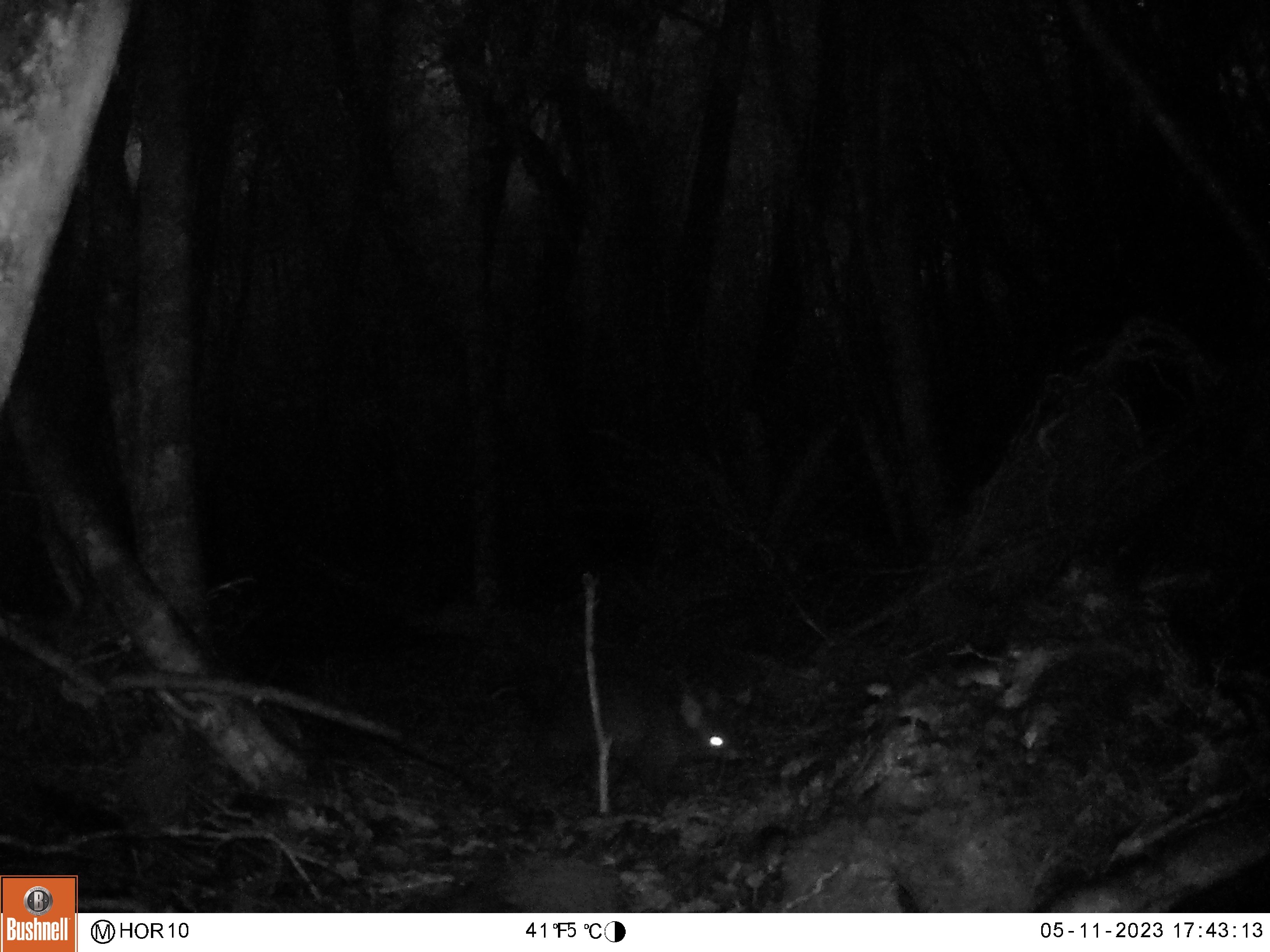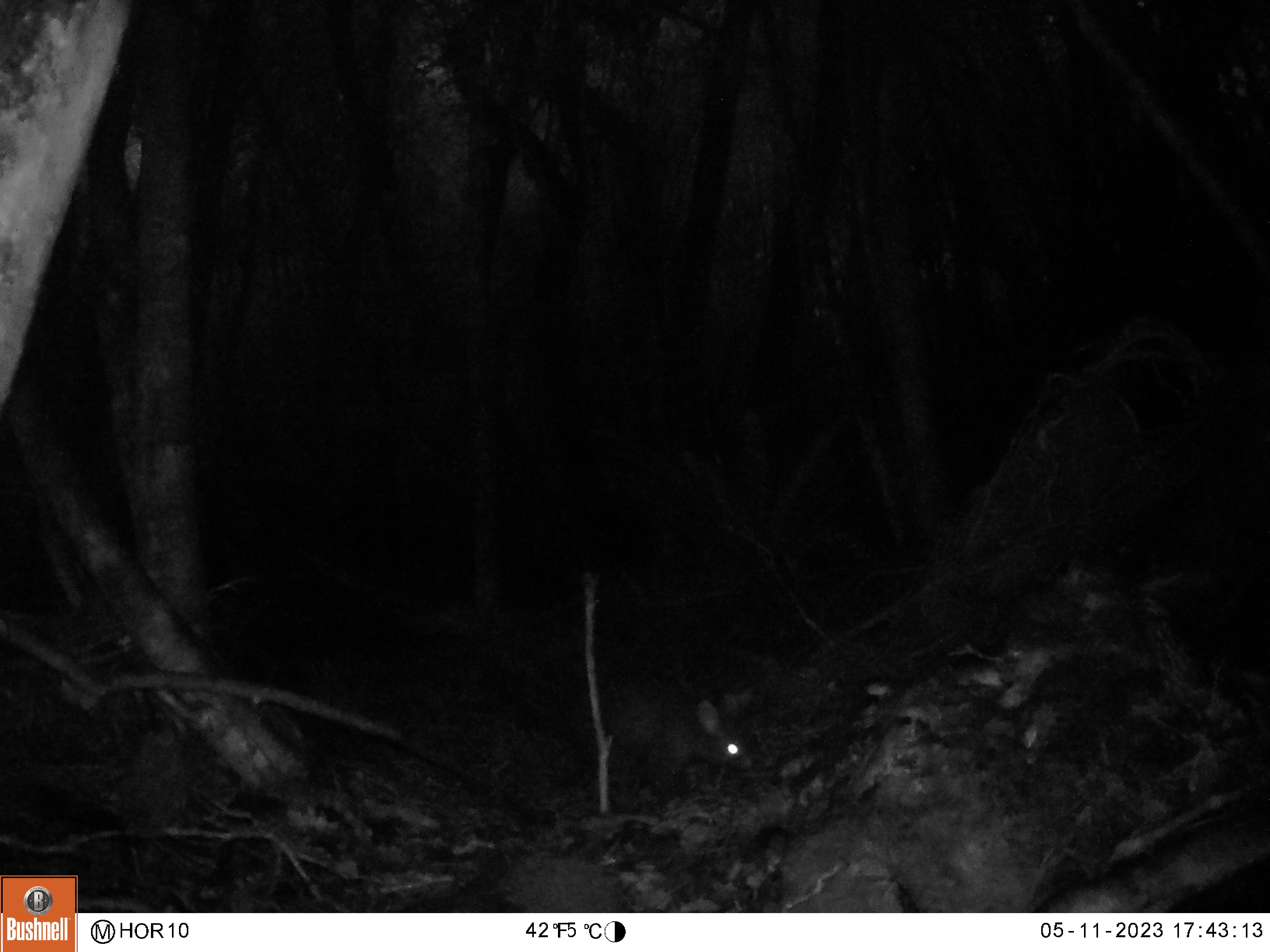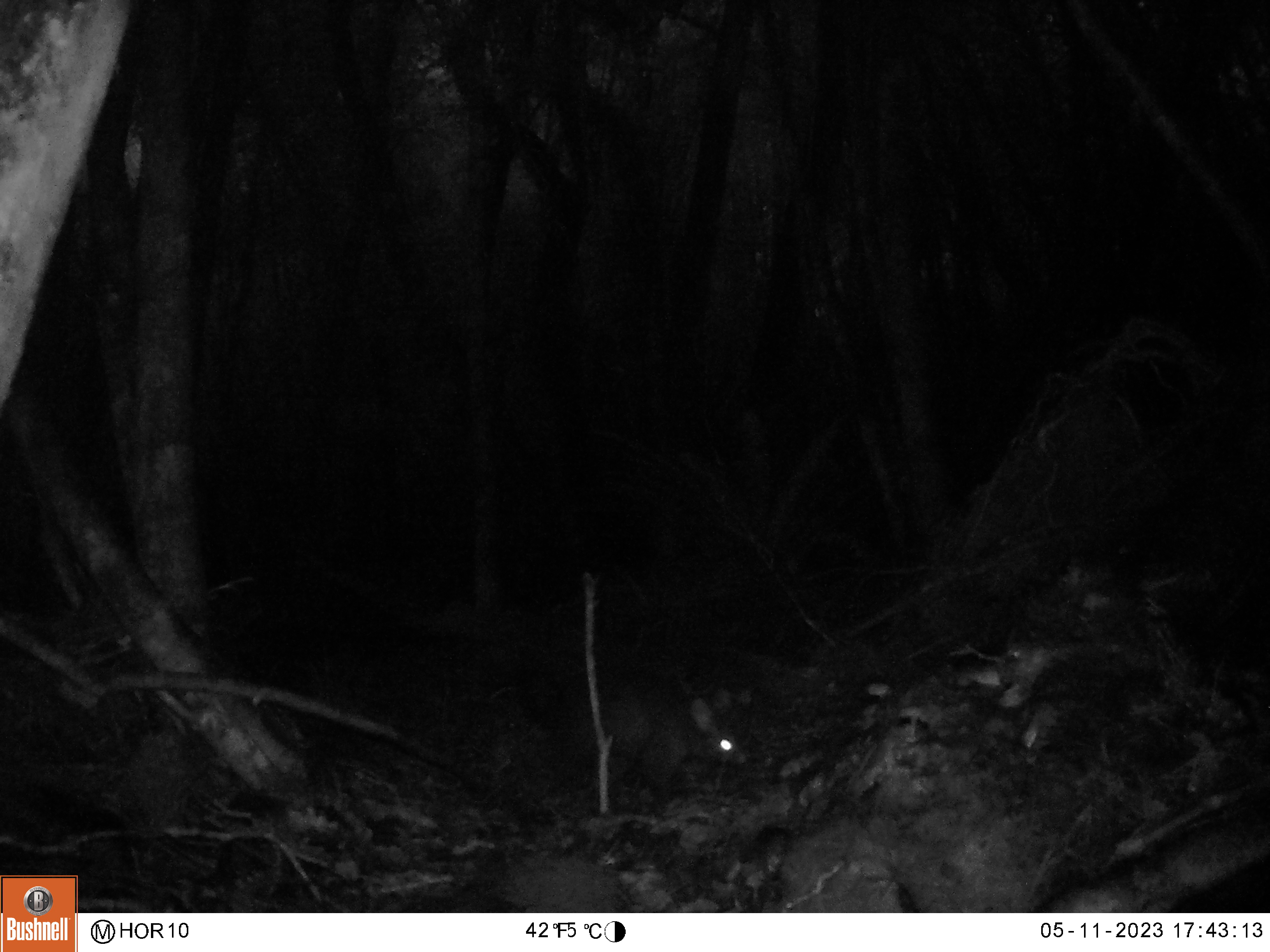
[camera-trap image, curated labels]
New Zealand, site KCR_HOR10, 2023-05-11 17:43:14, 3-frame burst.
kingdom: Animalia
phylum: Chordata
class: Mammalia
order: Diprotodontia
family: Phalangeridae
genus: Trichosurus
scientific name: Trichosurus vulpecula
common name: common brushtail possum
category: possum